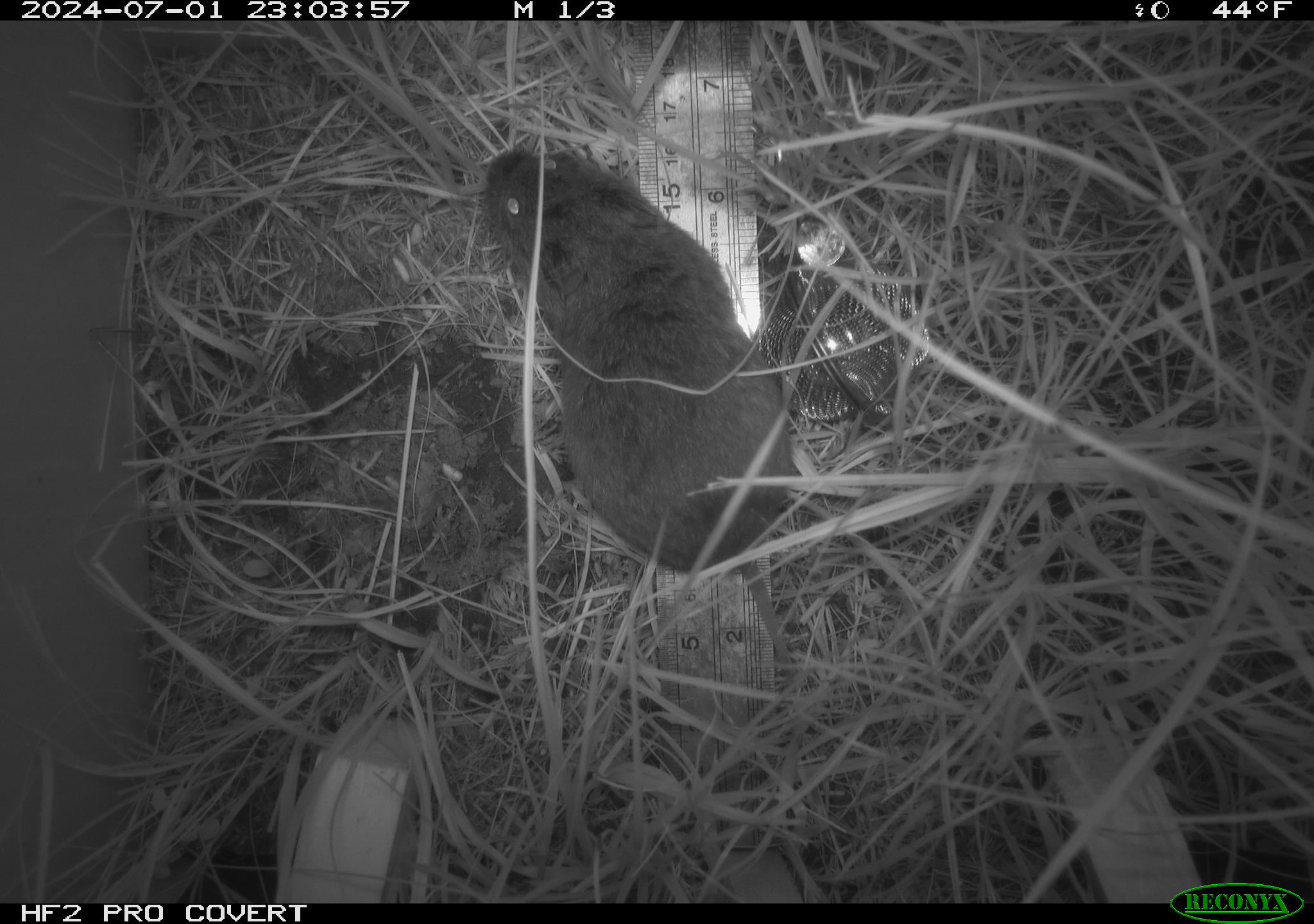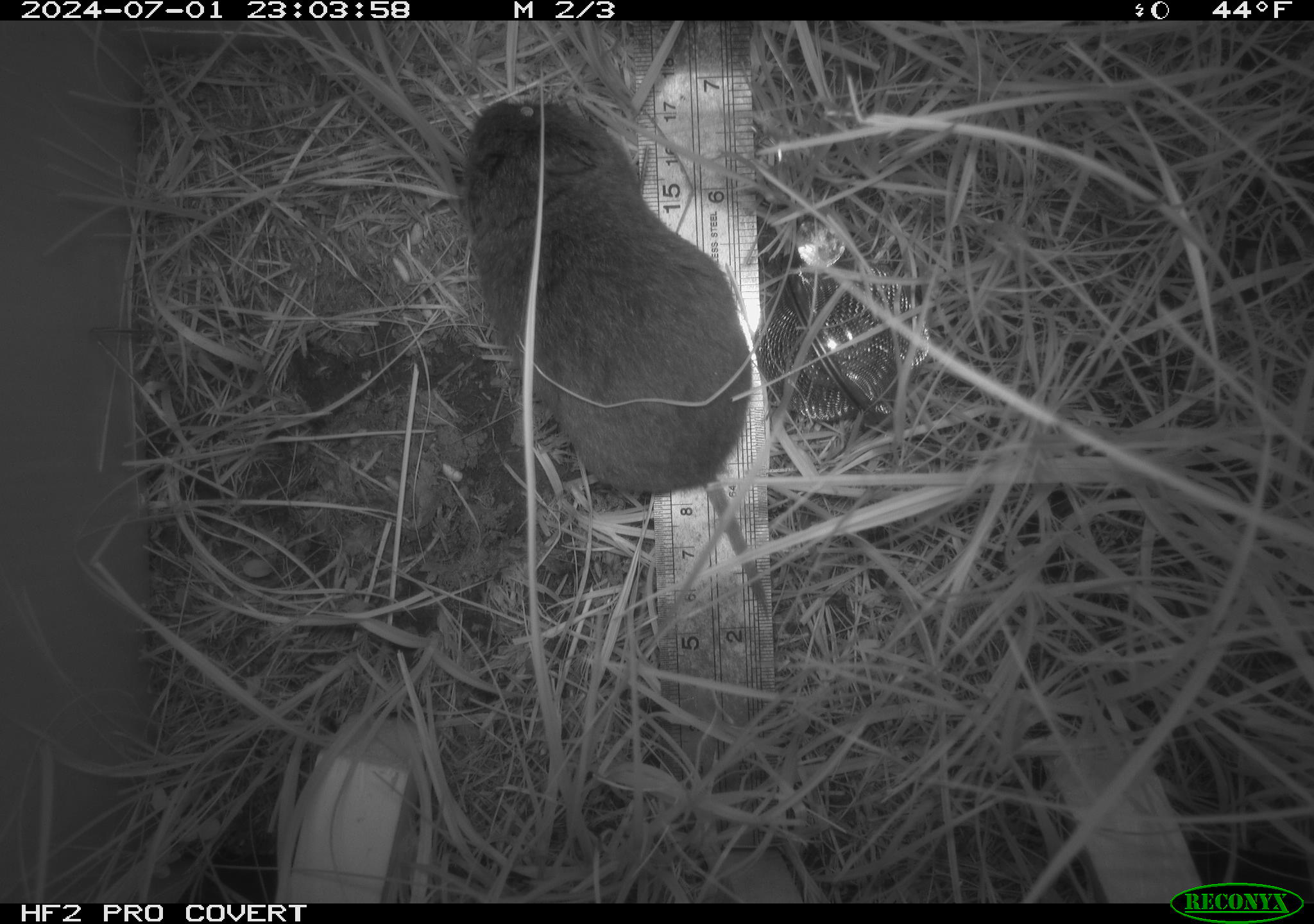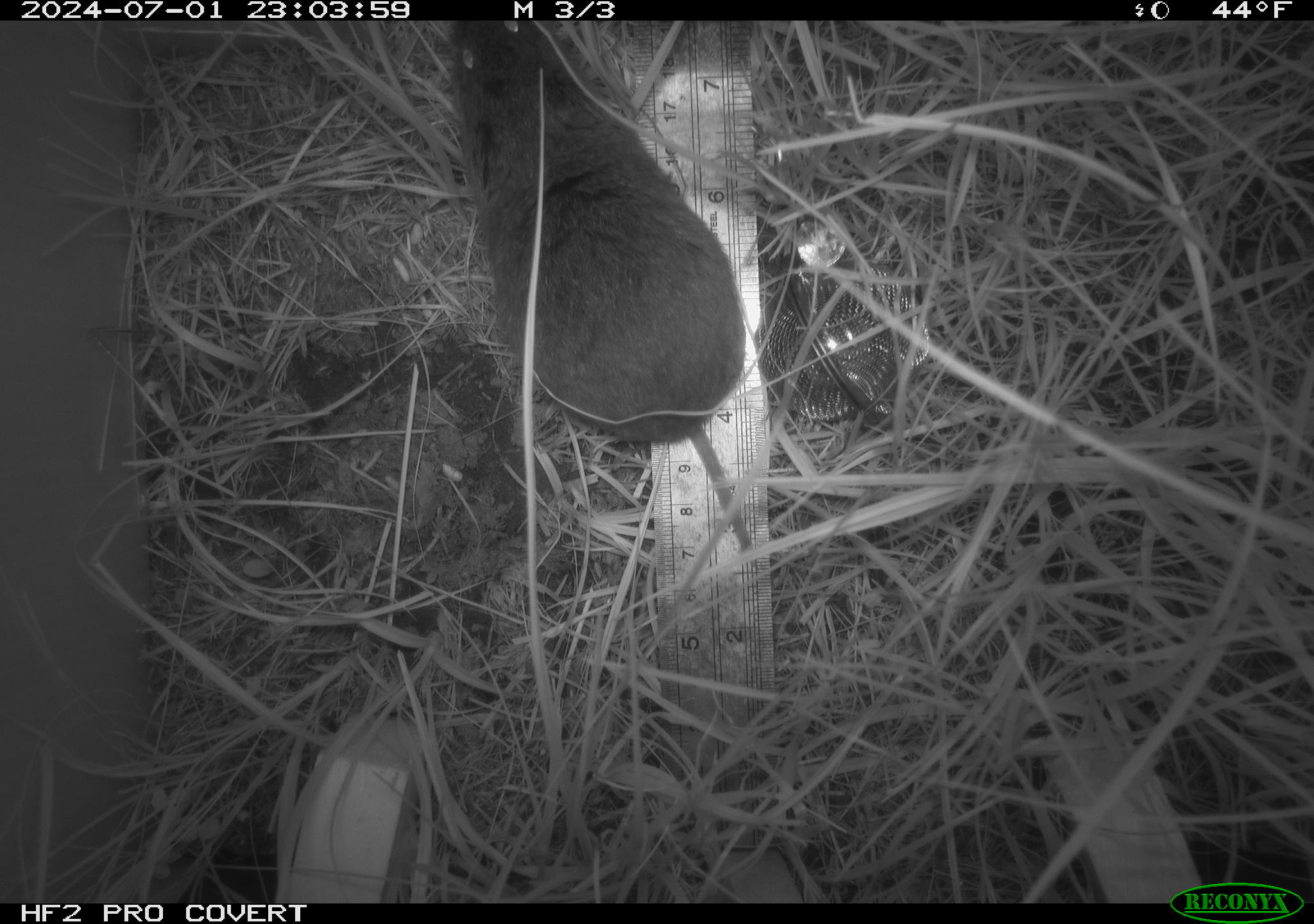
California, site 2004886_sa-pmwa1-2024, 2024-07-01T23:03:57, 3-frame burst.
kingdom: Animalia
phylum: Chordata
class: Mammalia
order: Rodentia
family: Cricetidae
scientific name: Arvicolinae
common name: voles, lemmings, and muskrats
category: arvicolinae subfamily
Arvicolinae subfamily (voles, lemmings, and muskrats) (Arvicolinae).